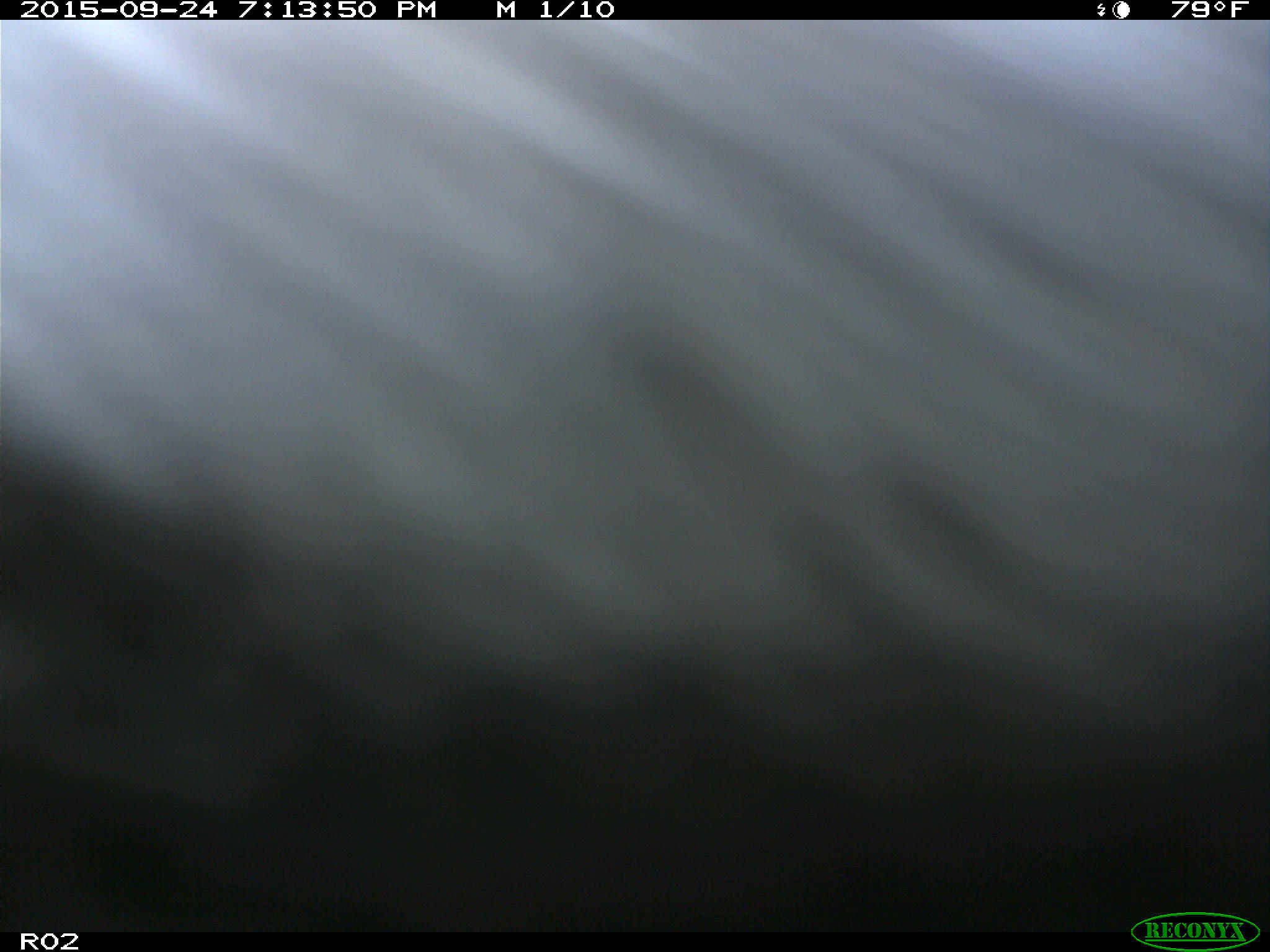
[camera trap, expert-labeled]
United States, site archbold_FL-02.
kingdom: Animalia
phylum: Chordata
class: Mammalia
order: Artiodactyla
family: Bovidae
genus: Bos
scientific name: Bos taurus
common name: domestic cow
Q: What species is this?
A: Bos taurus (domestic cow).